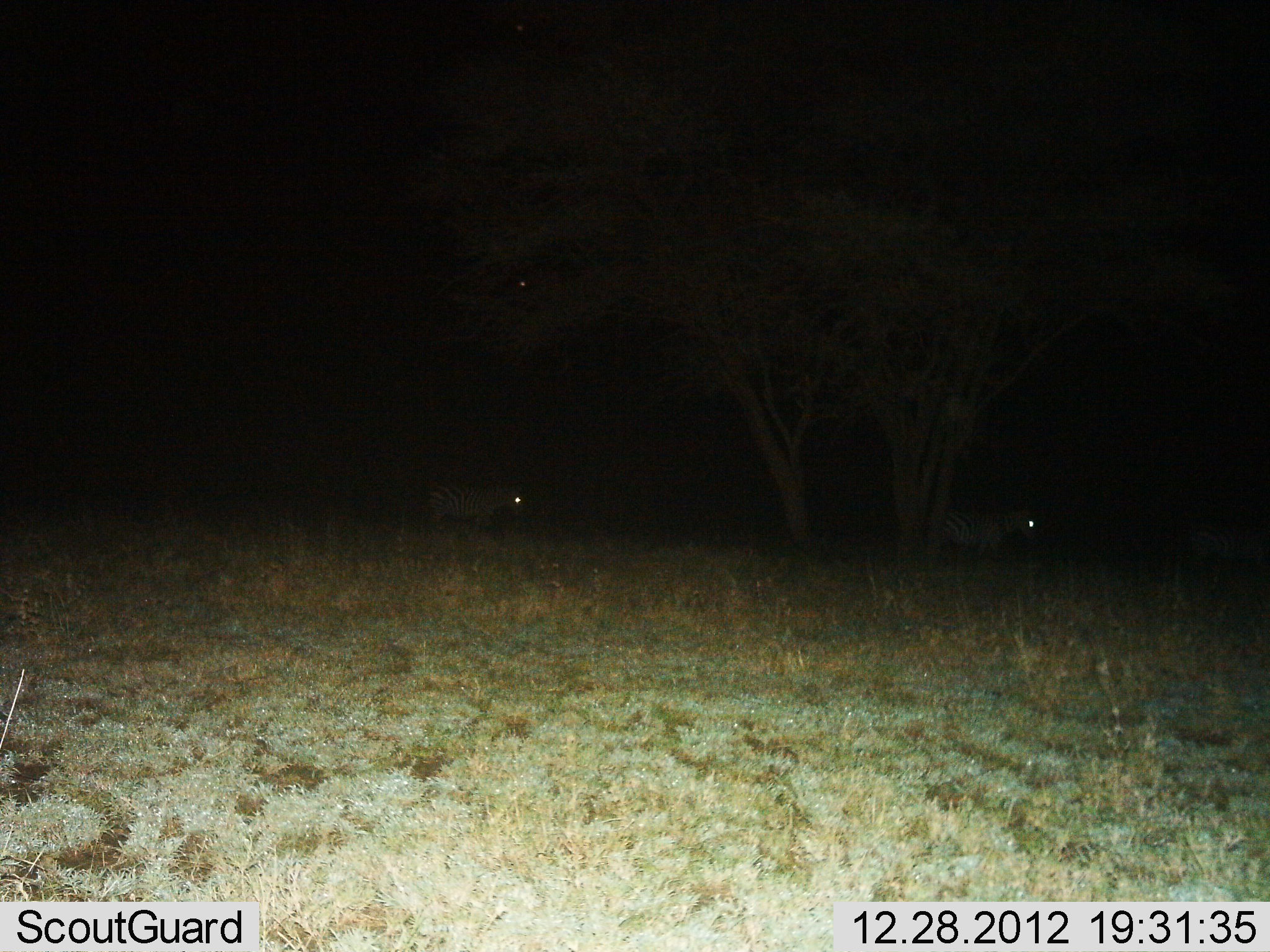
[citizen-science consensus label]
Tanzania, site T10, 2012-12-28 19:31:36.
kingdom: Animalia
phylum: Chordata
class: Mammalia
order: Perissodactyla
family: Equidae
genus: Equus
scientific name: Equus quagga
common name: plains zebra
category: zebra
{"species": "zebra (plains zebra) (Equus quagga)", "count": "2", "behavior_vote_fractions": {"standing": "80%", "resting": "0%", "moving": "20%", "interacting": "0%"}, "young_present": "0%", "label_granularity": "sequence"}